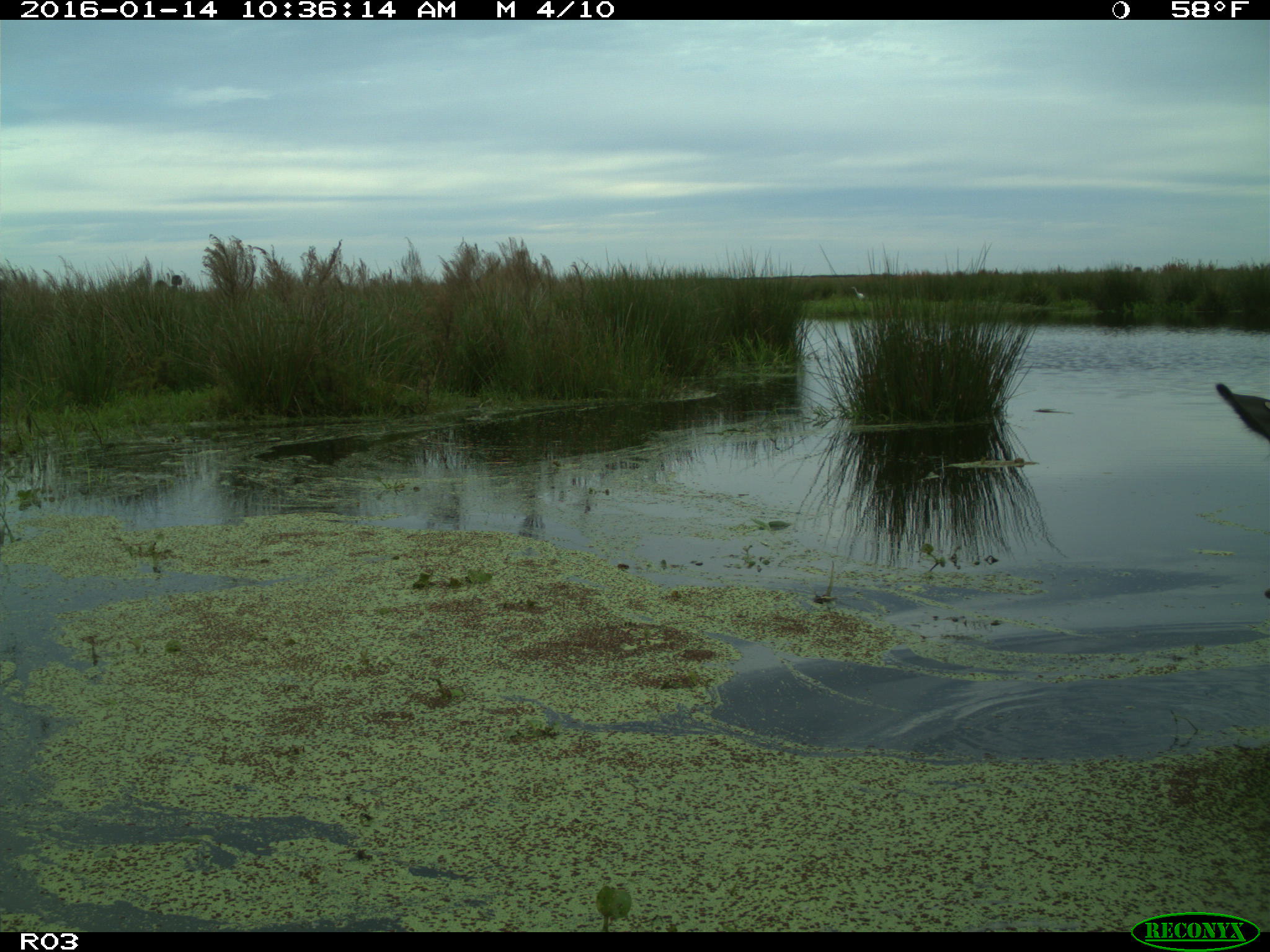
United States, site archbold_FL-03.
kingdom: Animalia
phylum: Chordata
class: Mammalia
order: Artiodactyla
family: Bovidae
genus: Bos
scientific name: Bos taurus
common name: domestic cow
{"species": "Bos taurus (domestic cow)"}